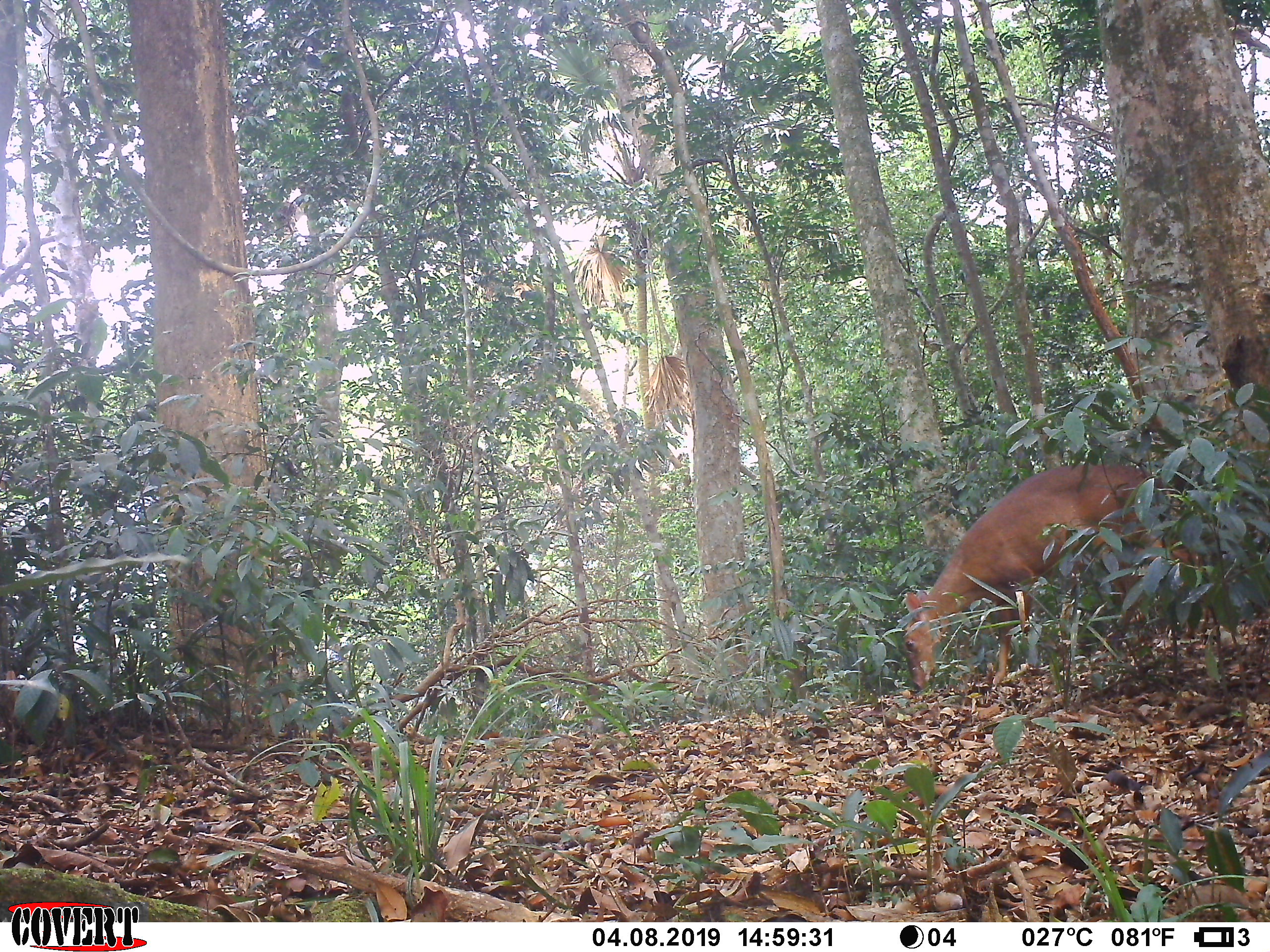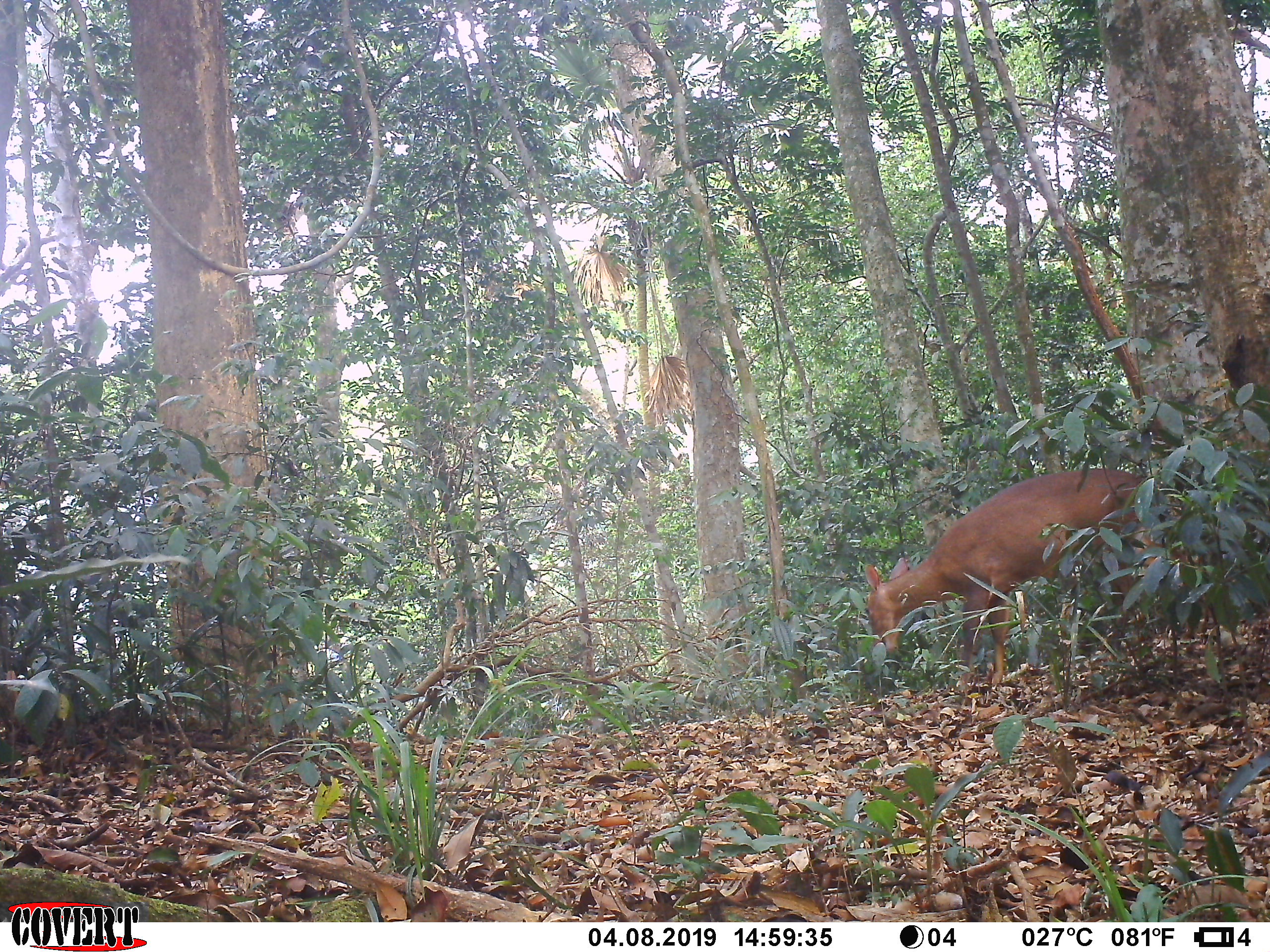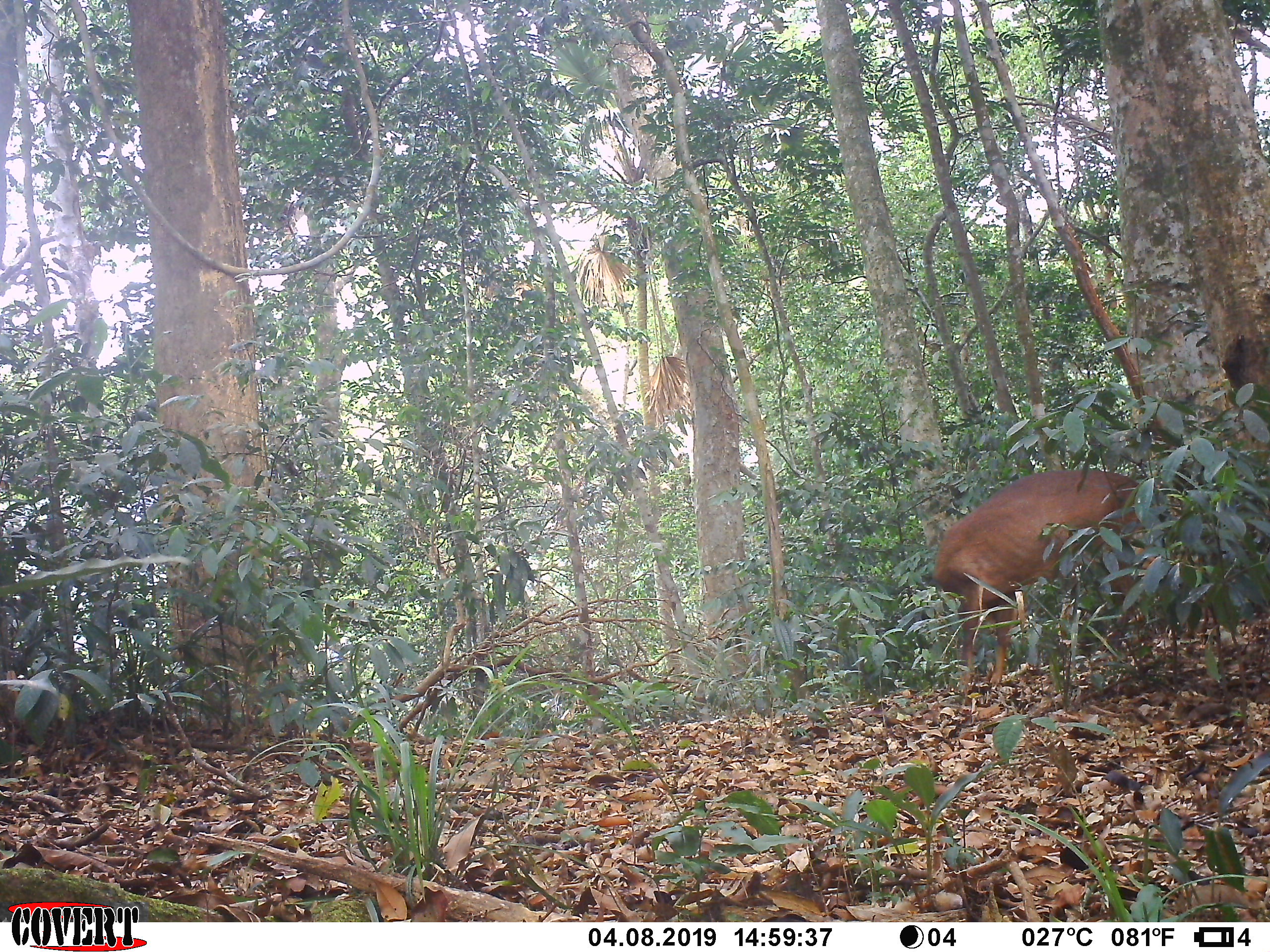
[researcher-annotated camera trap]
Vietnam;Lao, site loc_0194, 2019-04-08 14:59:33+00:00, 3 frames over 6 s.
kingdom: Animalia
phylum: Chordata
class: Mammalia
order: Artiodactyla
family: Cervidae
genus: Muntiacus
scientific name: Muntiacus vuquangensis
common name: large-antlered muntjac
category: large antlered muntjac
Large antlered muntjac (large-antlered muntjac) (Muntiacus vuquangensis). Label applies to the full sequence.